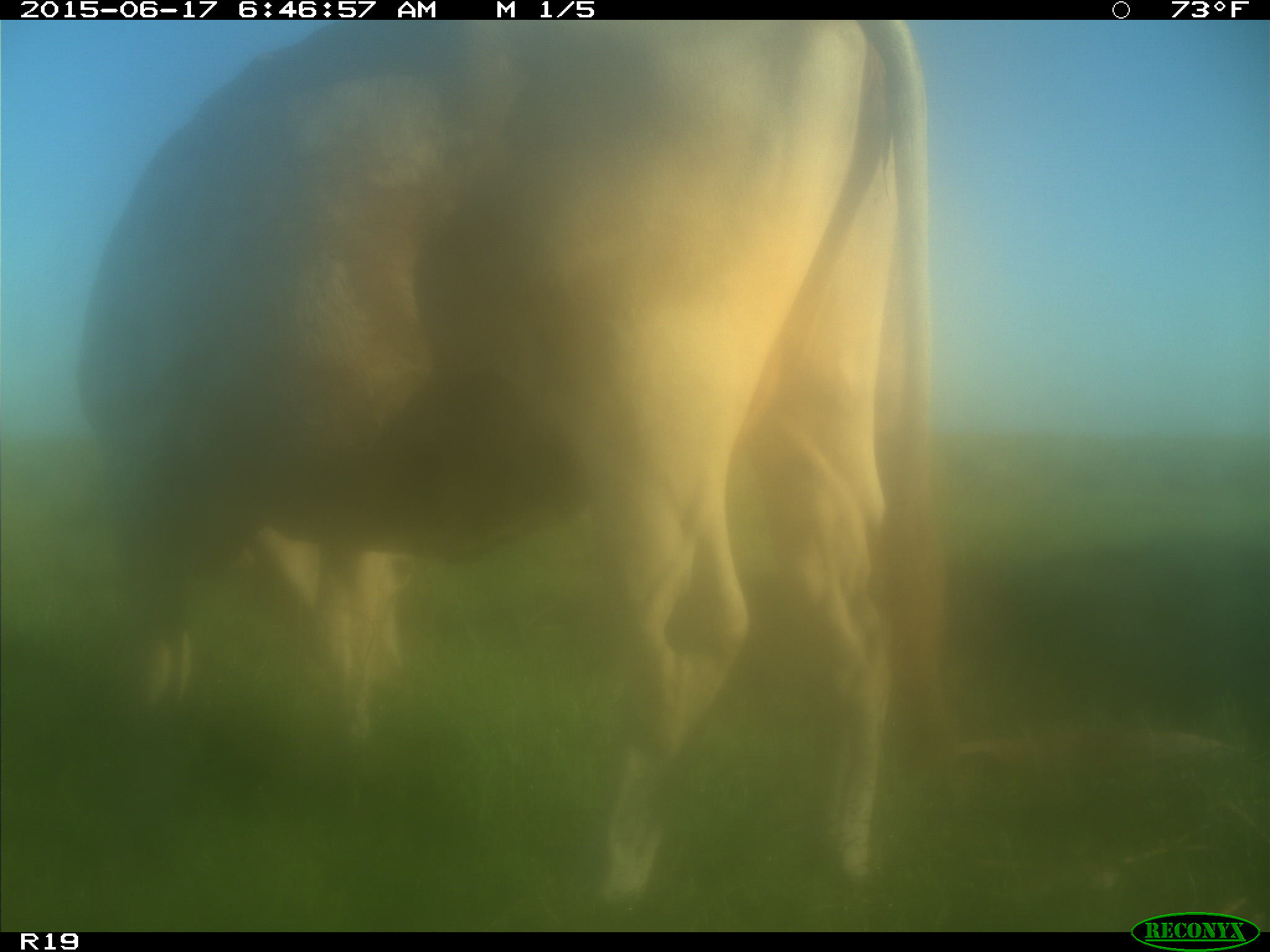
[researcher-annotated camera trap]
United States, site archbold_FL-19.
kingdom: Animalia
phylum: Chordata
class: Mammalia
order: Artiodactyla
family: Bovidae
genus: Bos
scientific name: Bos taurus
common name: domestic cow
Bos taurus (domestic cow).